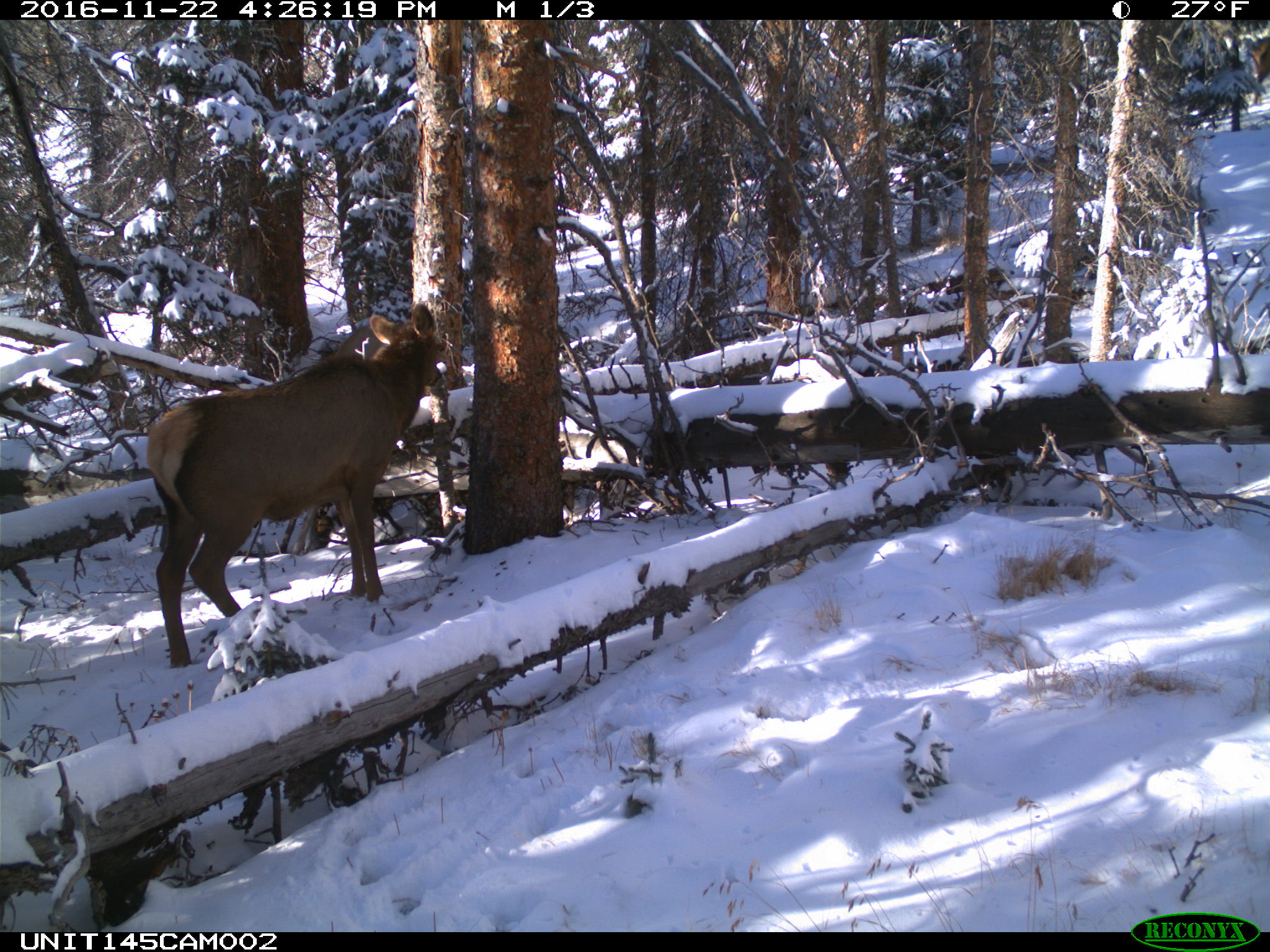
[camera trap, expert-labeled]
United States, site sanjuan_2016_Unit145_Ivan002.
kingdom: Animalia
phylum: Chordata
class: Mammalia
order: Artiodactyla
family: Cervidae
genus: Cervus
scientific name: Cervus elaphus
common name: red deer